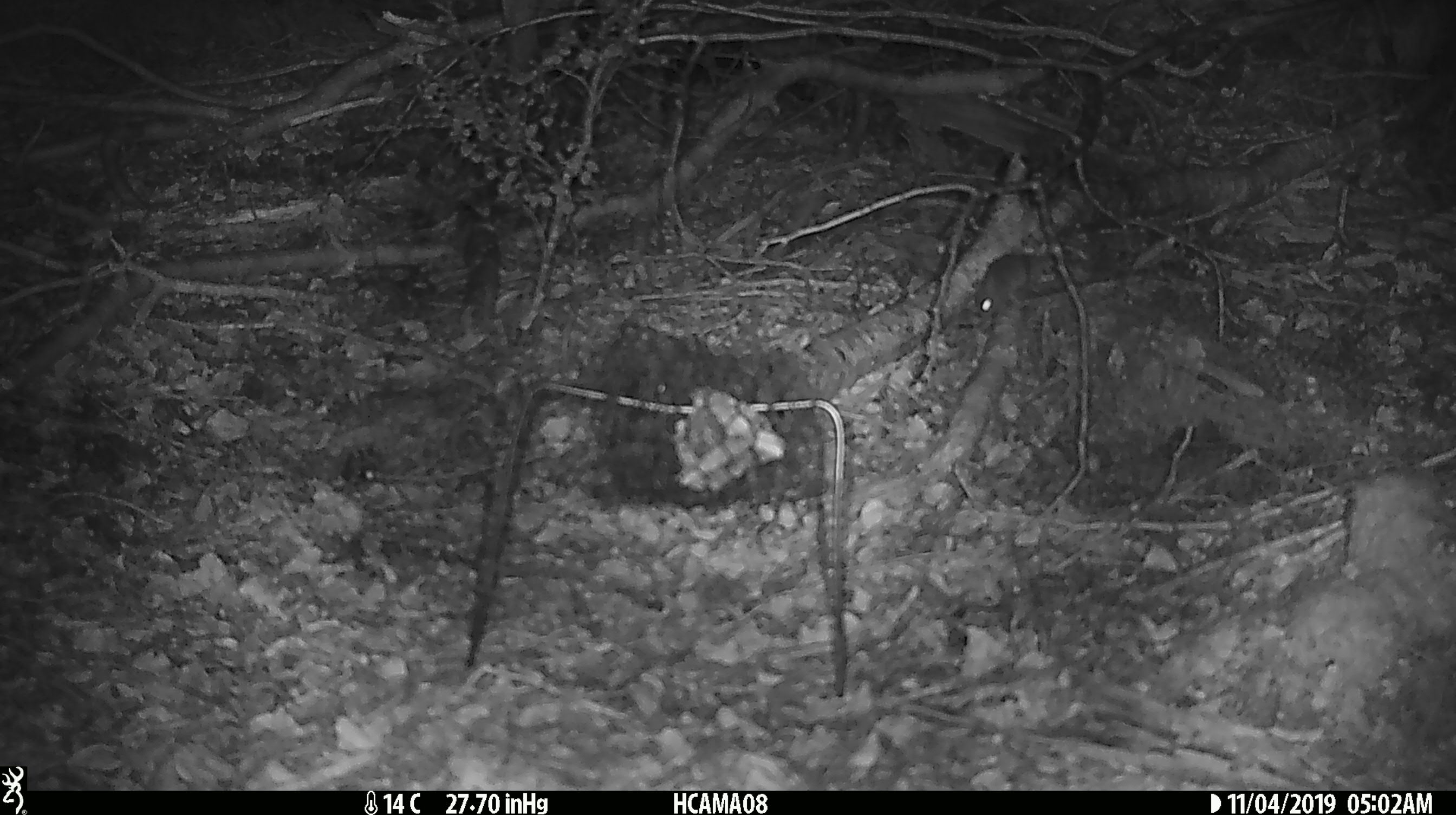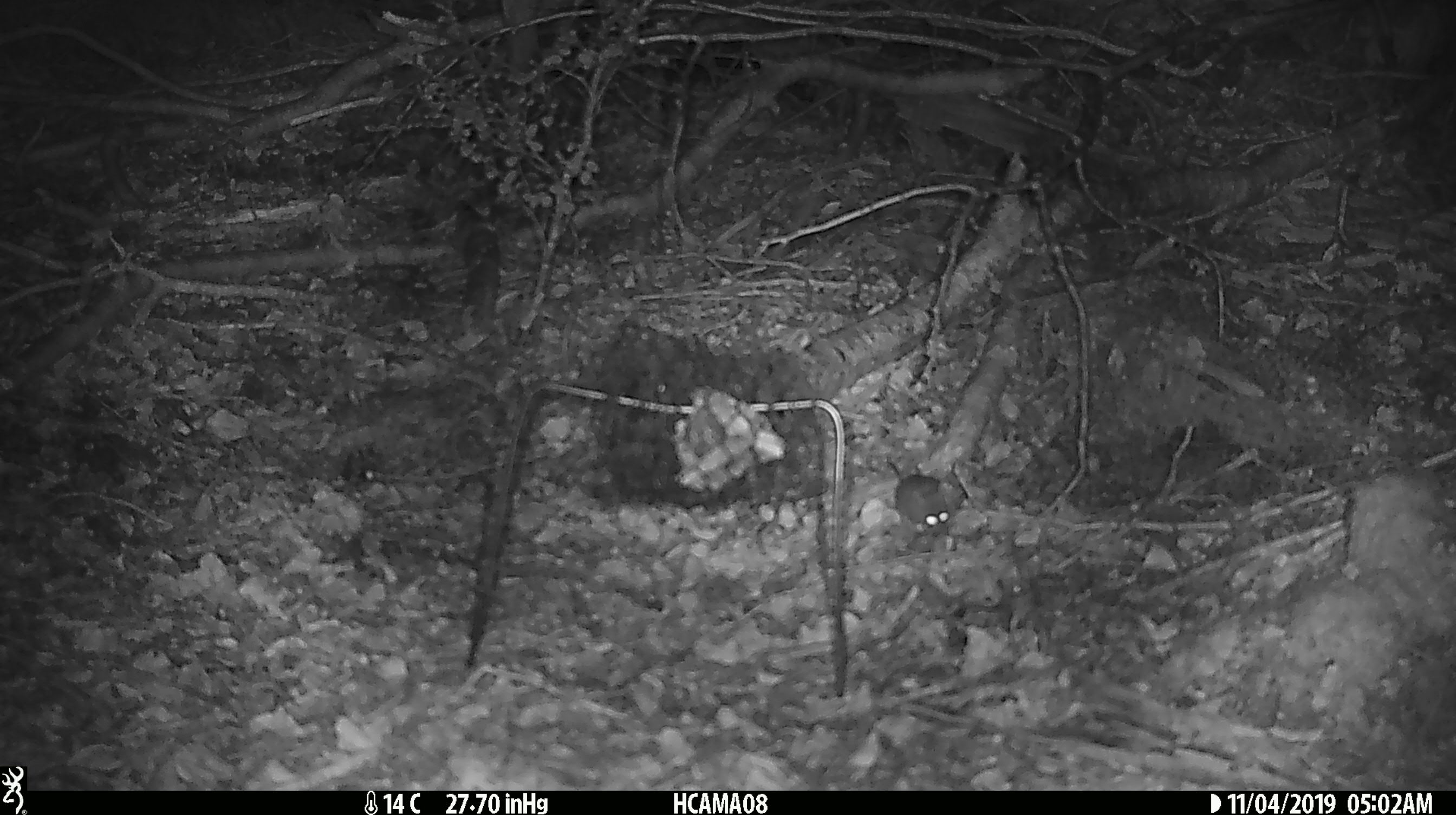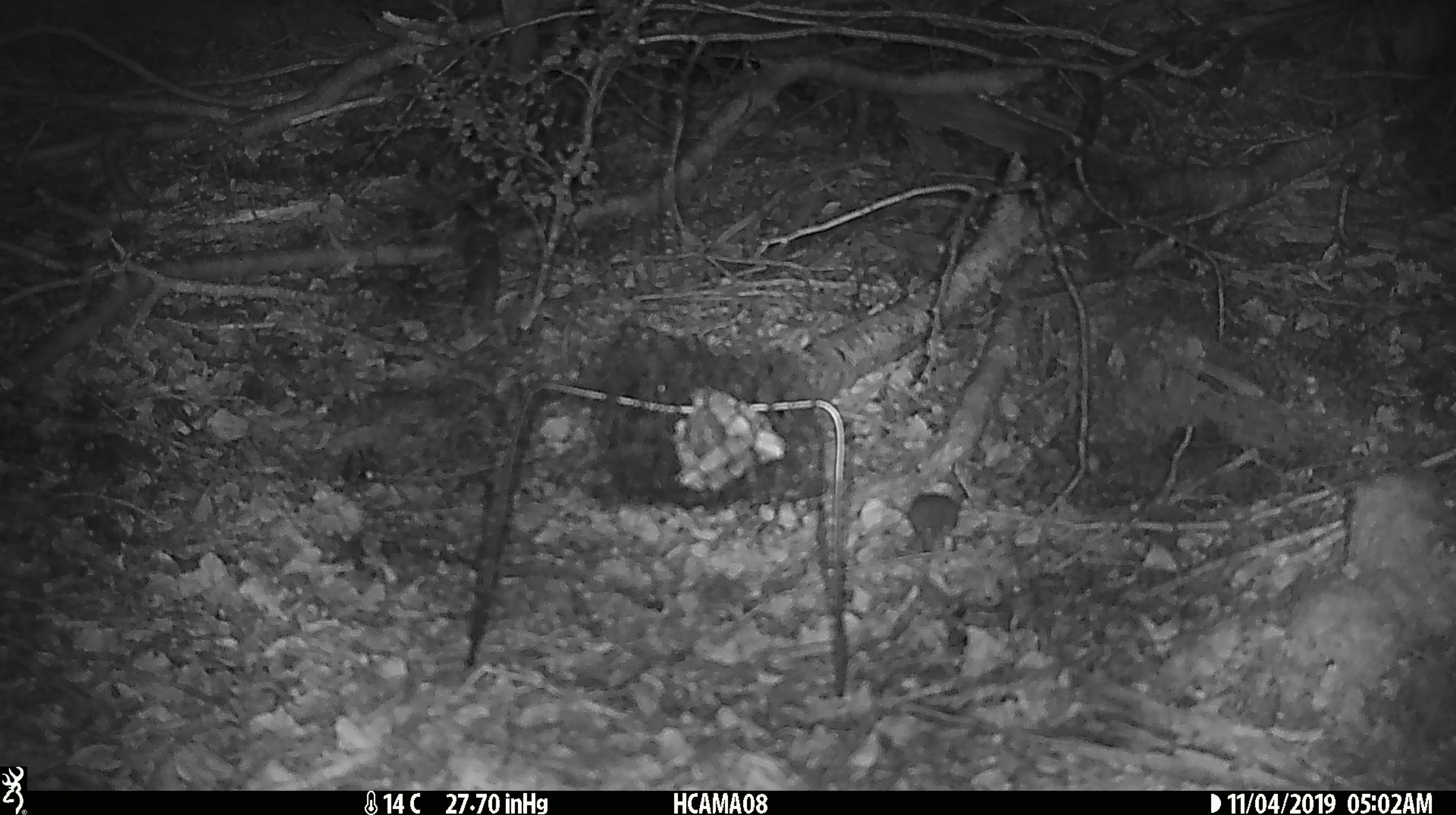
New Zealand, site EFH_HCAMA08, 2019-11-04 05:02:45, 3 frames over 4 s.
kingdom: Animalia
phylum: Chordata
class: Mammalia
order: Rodentia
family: Muridae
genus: Mus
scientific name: Mus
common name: mouse